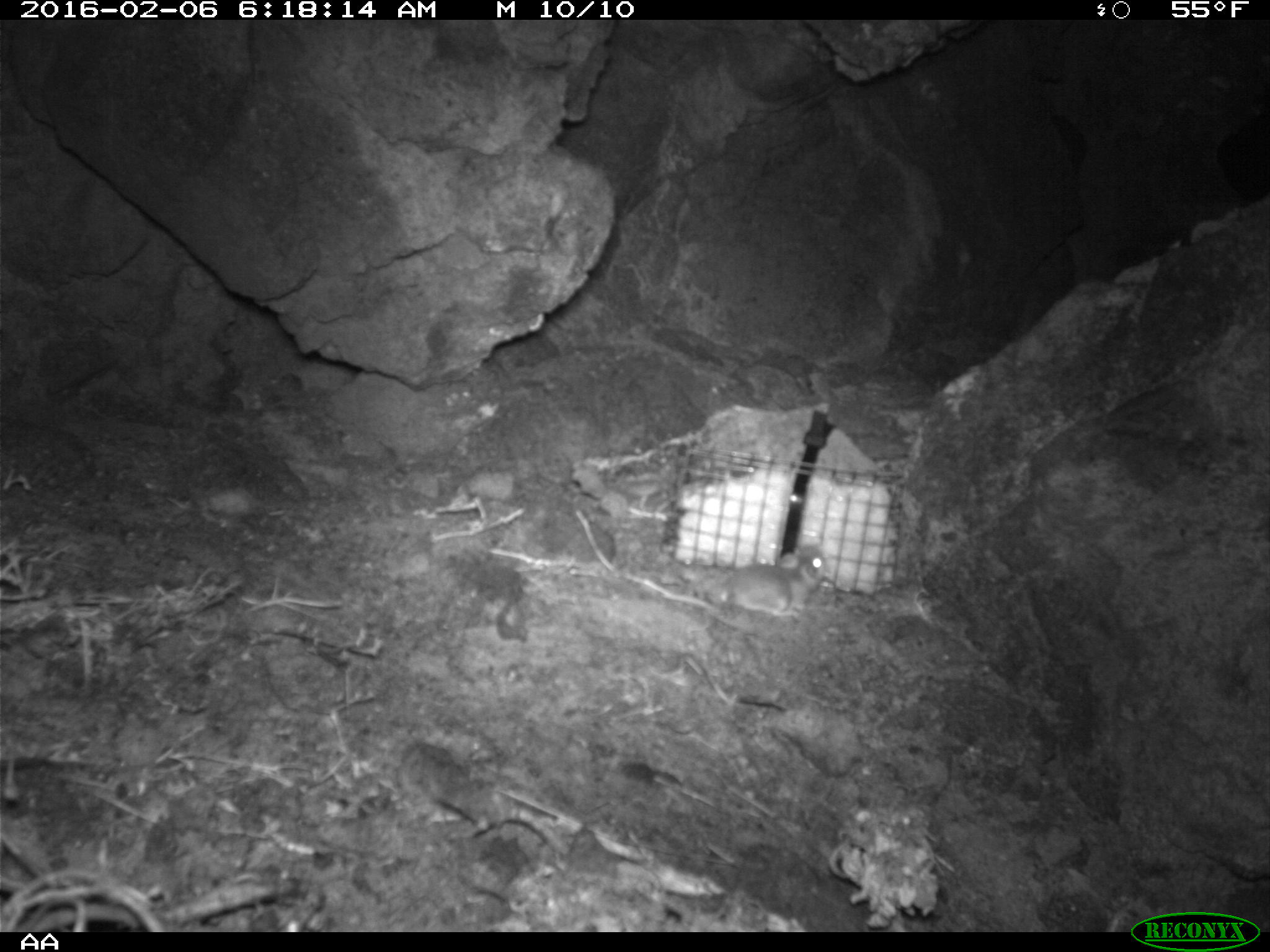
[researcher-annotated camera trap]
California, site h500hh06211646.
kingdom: Animalia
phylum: Chordata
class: Mammalia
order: Rodentia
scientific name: Rodentia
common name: rodent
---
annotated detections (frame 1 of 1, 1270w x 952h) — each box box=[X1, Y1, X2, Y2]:
rodent: box=[704, 542, 827, 646]